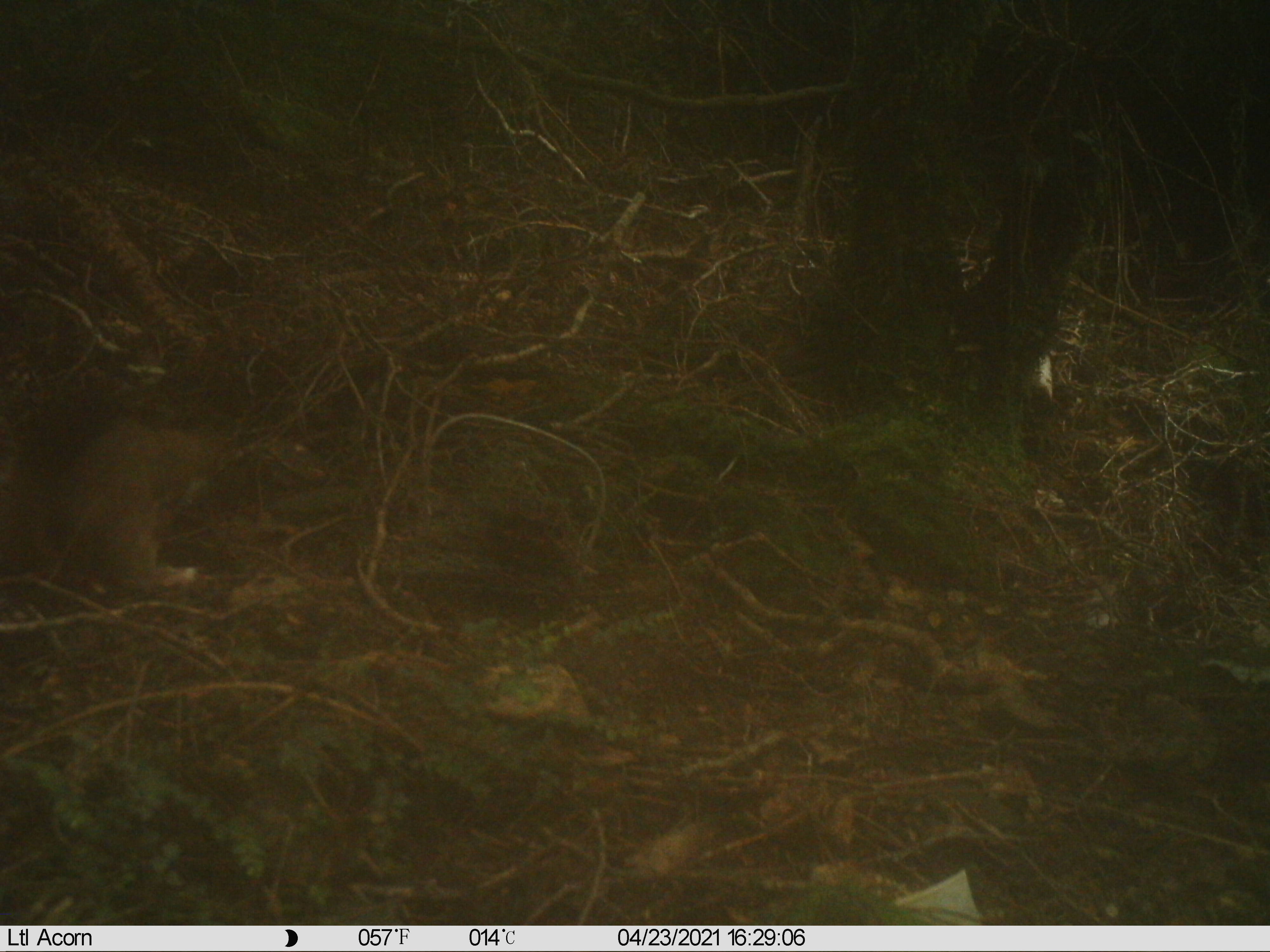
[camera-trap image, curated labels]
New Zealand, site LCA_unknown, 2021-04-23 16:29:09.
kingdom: Animalia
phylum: Chordata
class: Mammalia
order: Carnivora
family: Mustelidae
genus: Mustela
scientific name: Mustela erminea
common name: stoat